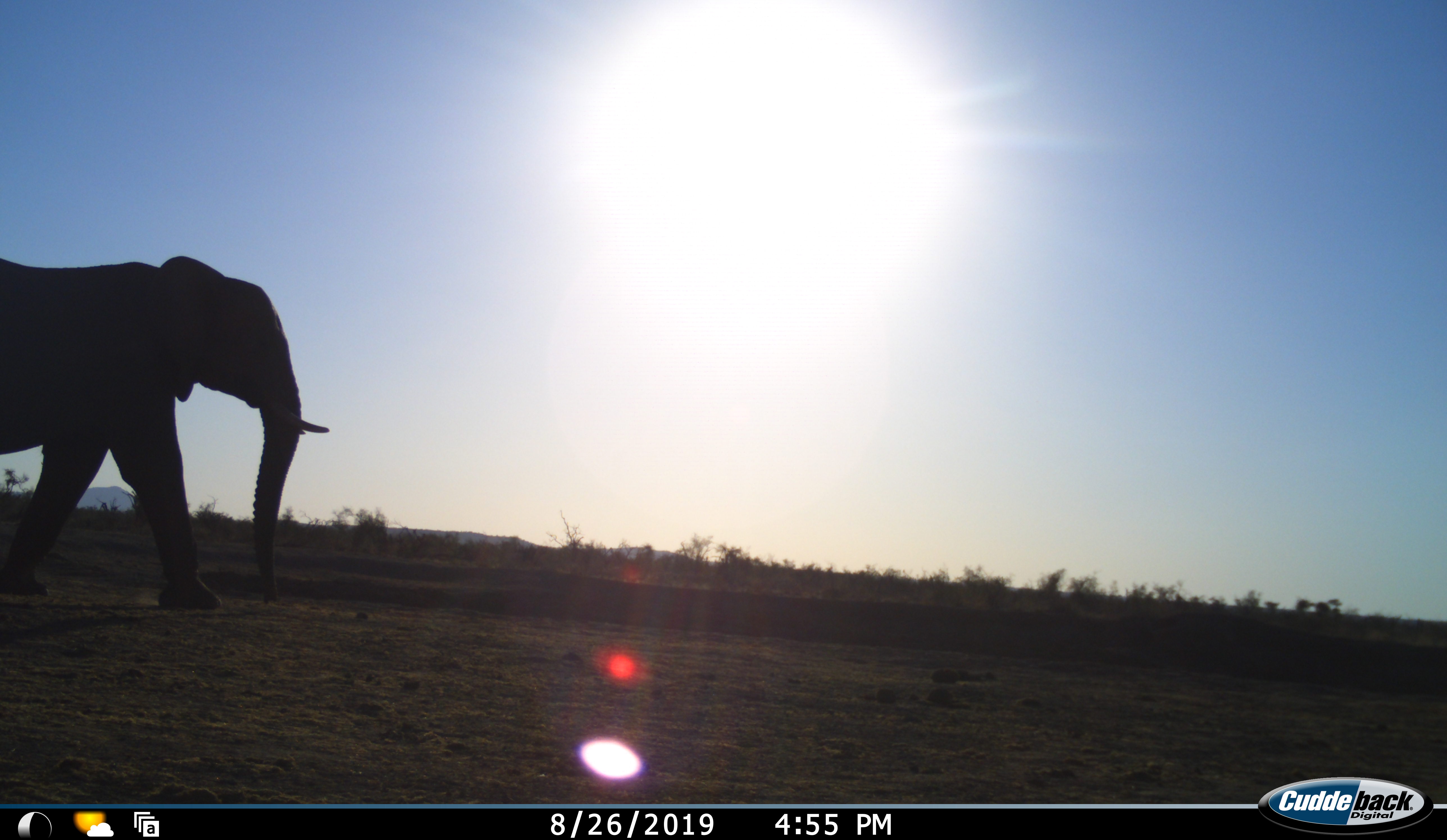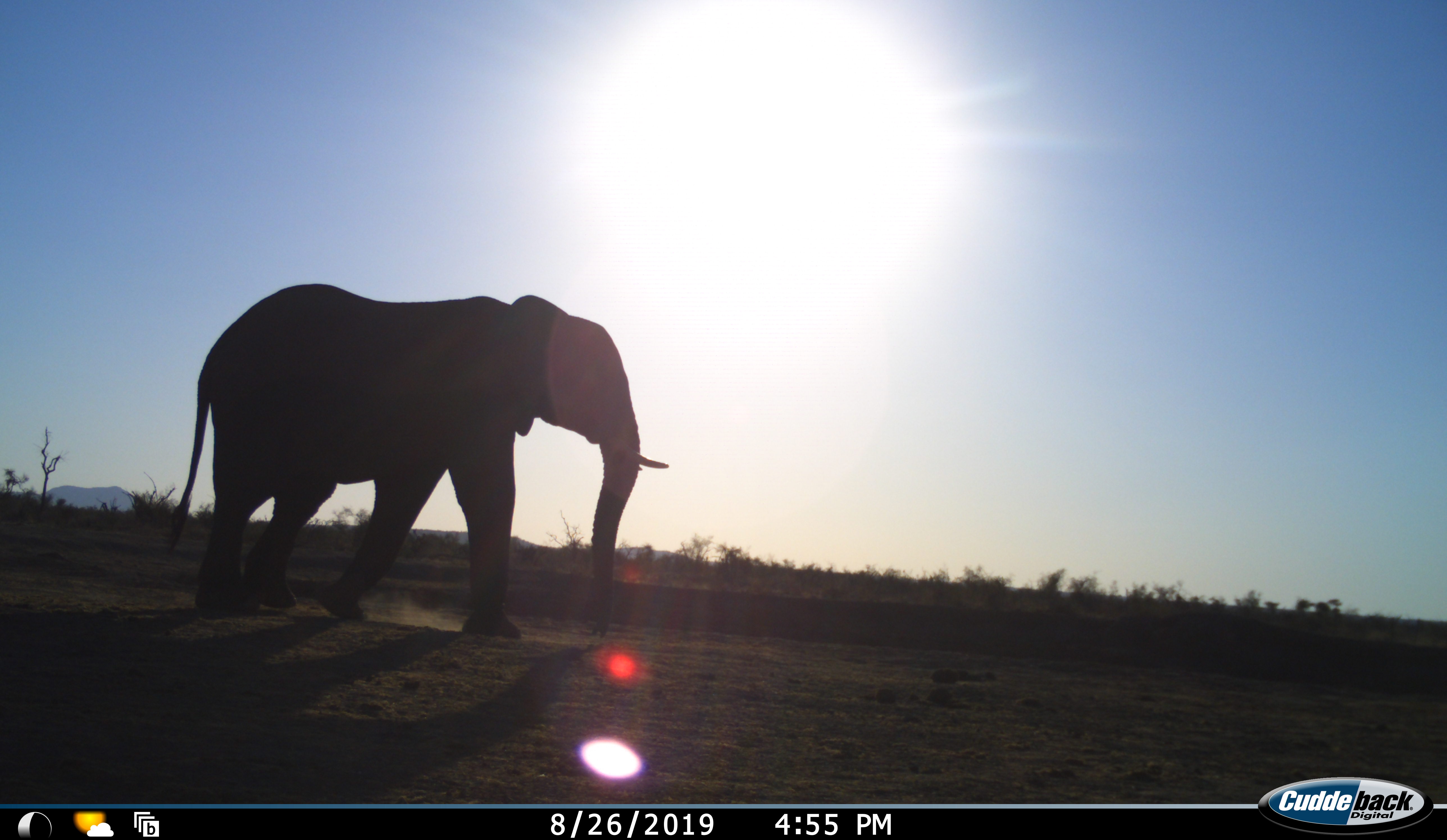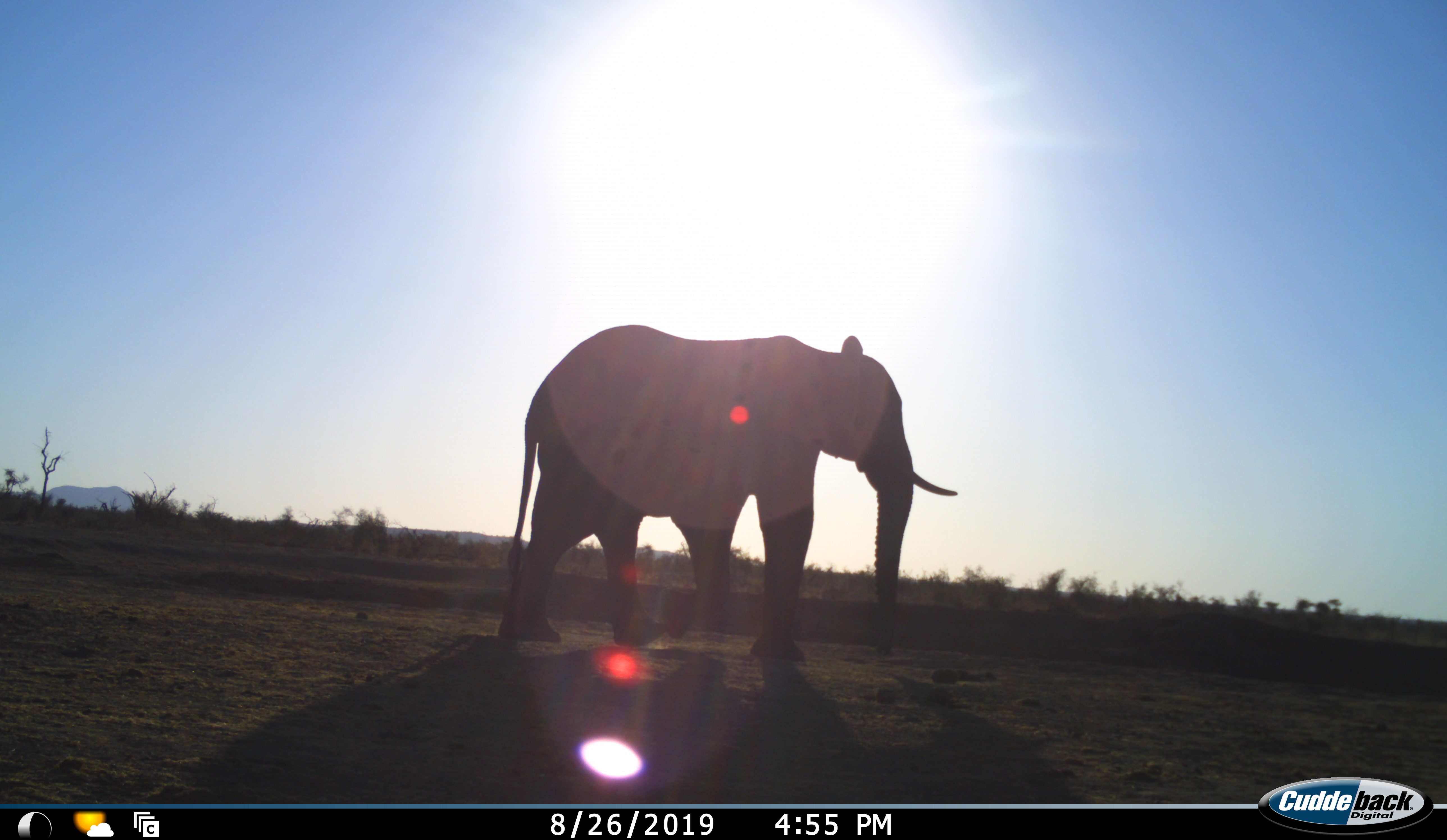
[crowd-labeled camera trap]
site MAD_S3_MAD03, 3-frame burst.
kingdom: Animalia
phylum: Chordata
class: Mammalia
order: Proboscidea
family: Elephantidae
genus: Loxodonta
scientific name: Loxodonta africana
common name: african bush elephant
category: elephant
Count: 1.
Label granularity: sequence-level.